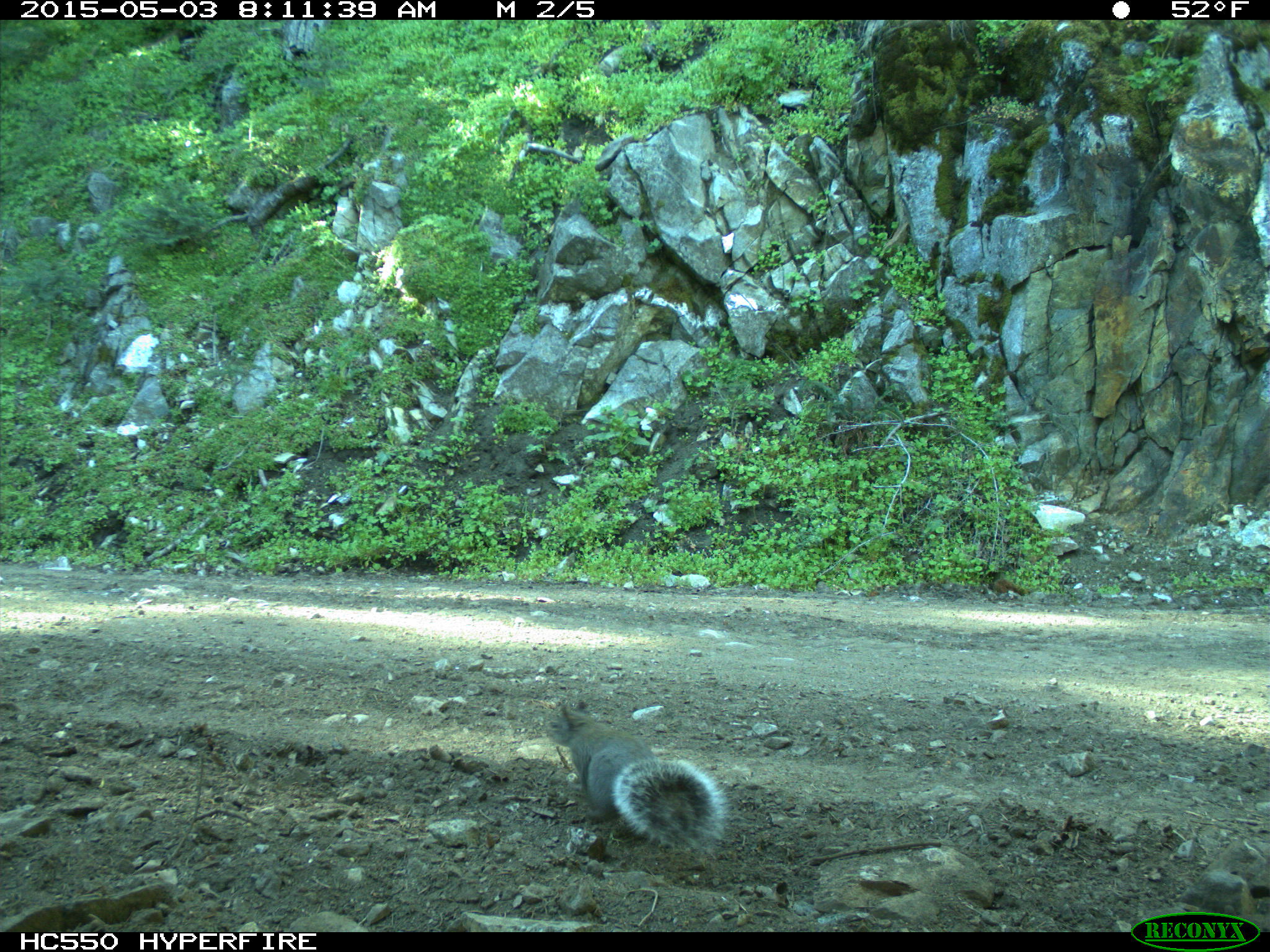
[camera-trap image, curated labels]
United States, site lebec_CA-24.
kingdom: Animalia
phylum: Chordata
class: Mammalia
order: Rodentia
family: Sciuridae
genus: Sciurus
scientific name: Sciurus carolinensis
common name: eastern gray squirrel